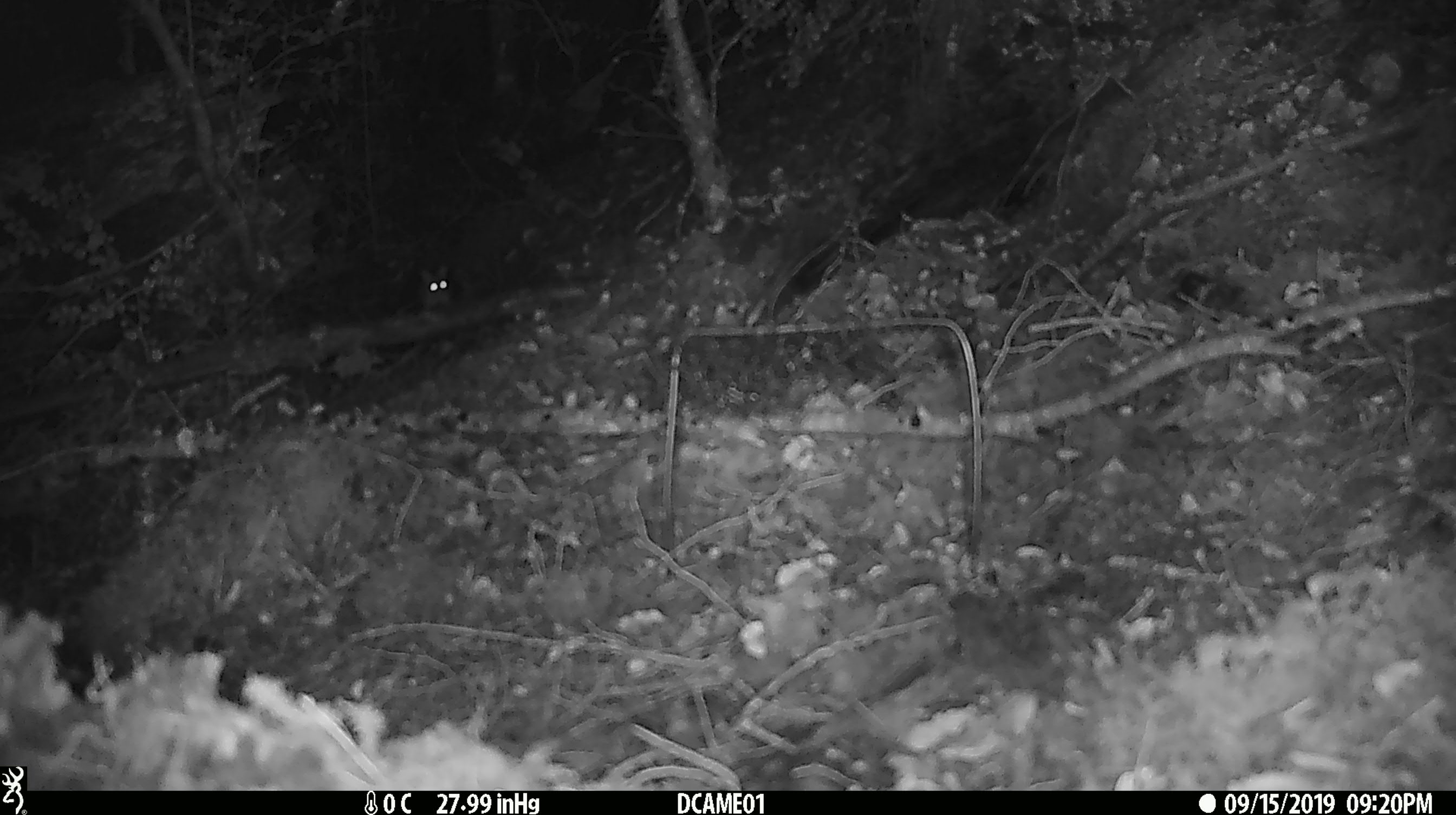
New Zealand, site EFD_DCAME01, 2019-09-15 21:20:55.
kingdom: Animalia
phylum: Chordata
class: Mammalia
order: Rodentia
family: Muridae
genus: Mus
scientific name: Mus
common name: mouse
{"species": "mouse (Mus)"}